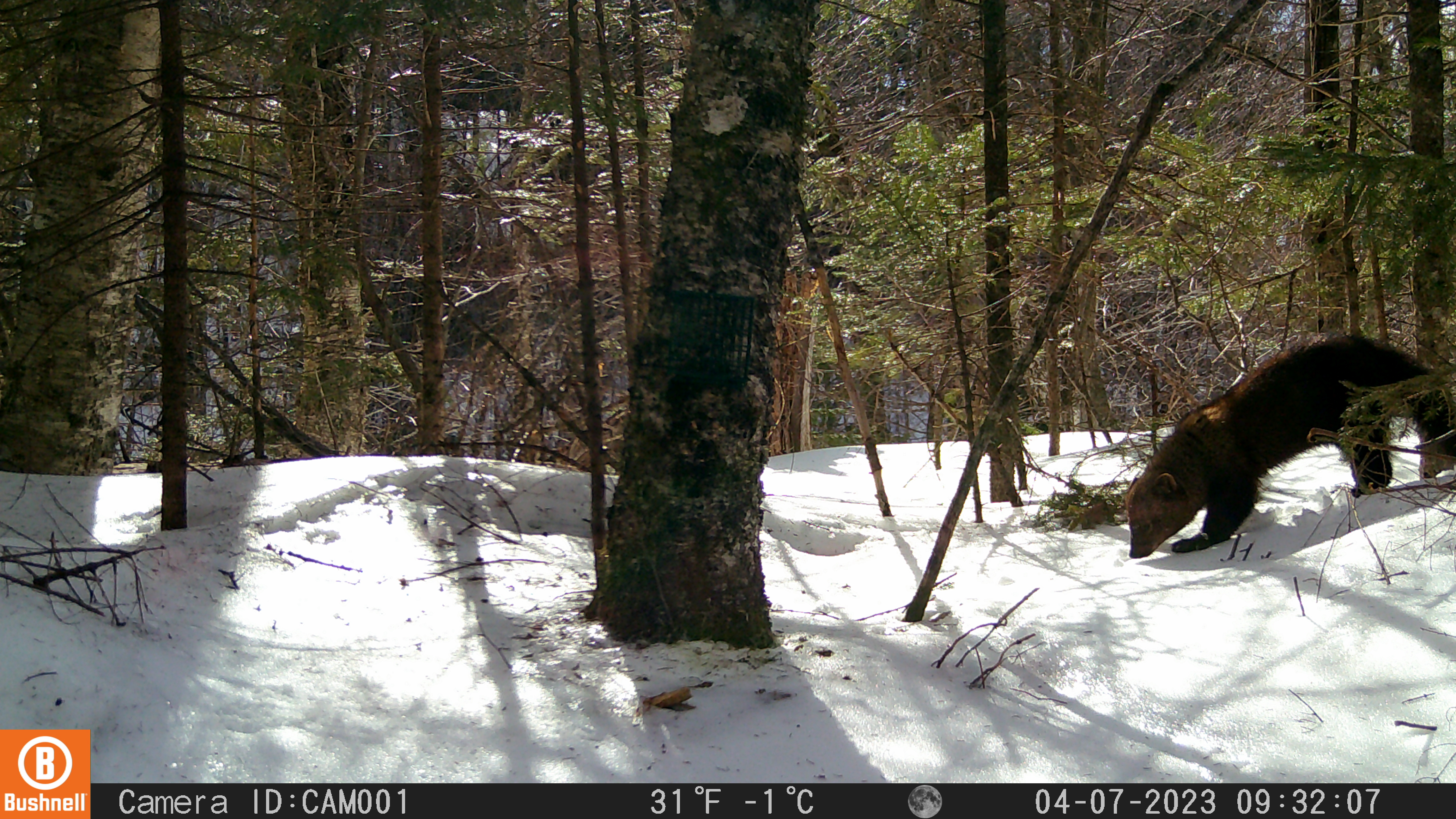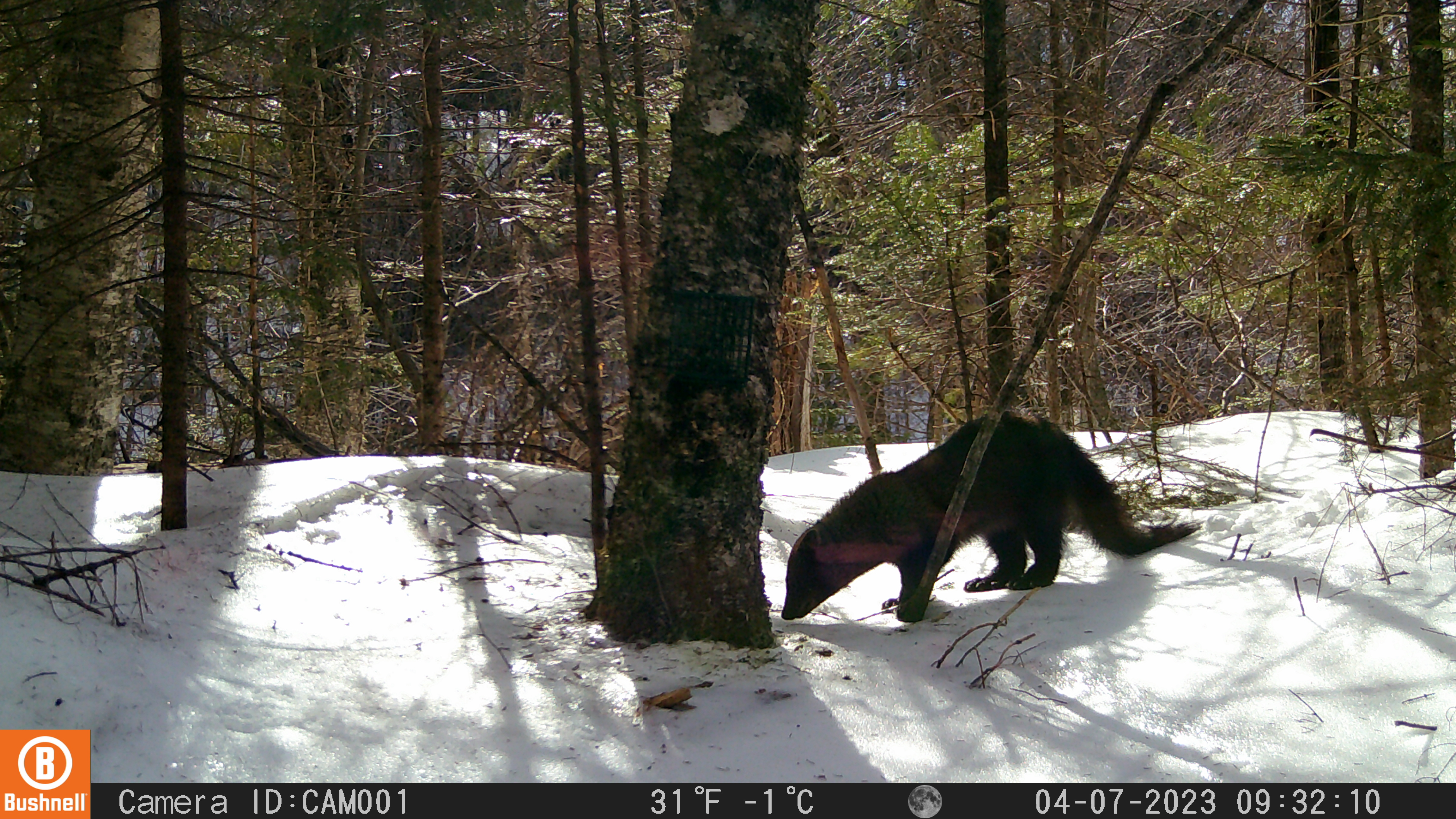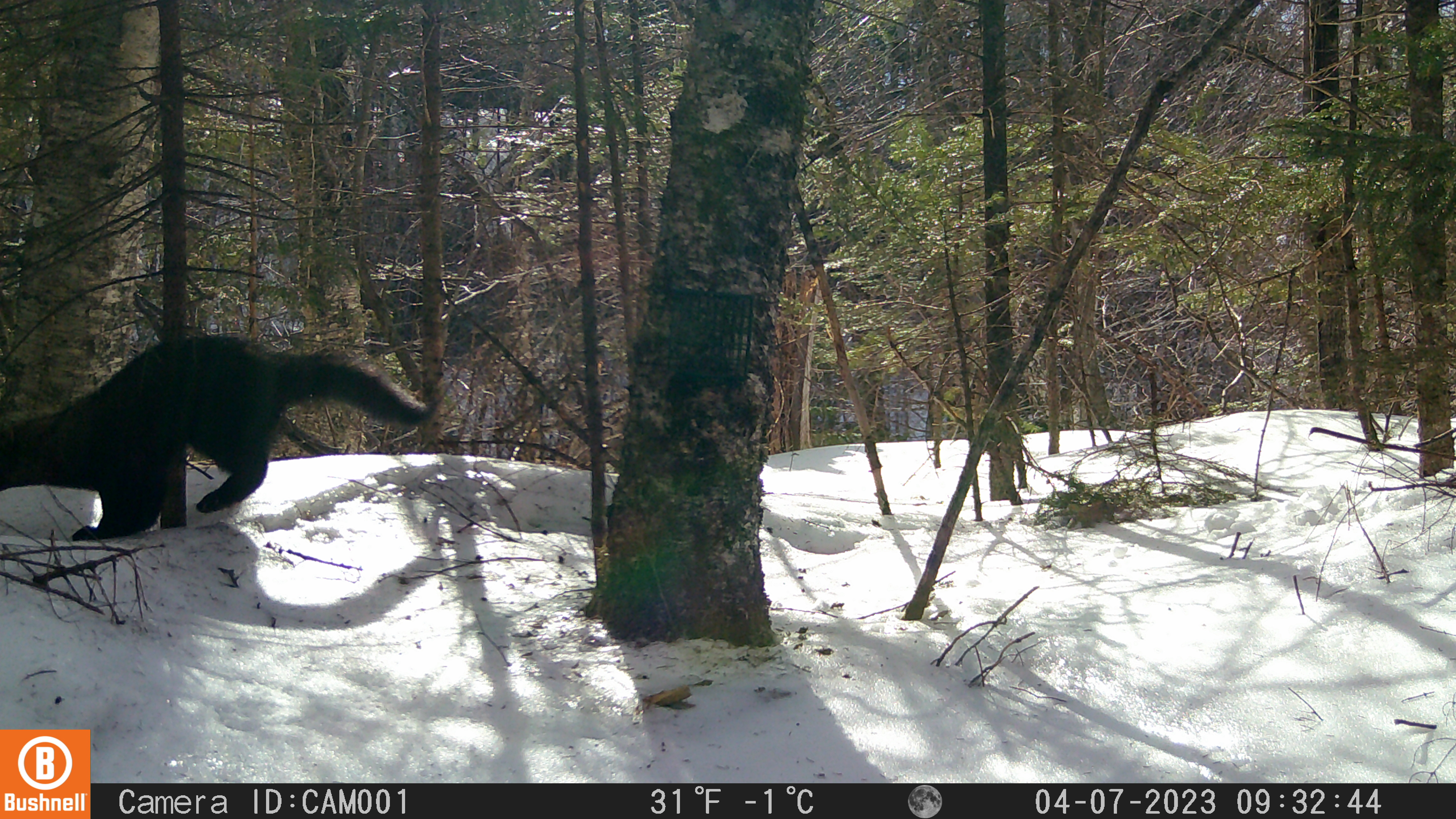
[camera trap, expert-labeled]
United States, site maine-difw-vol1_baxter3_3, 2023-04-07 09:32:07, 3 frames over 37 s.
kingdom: Animalia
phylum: Chordata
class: Mammalia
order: Carnivora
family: Mustelidae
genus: Pekania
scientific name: Pekania pennanti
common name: fisher